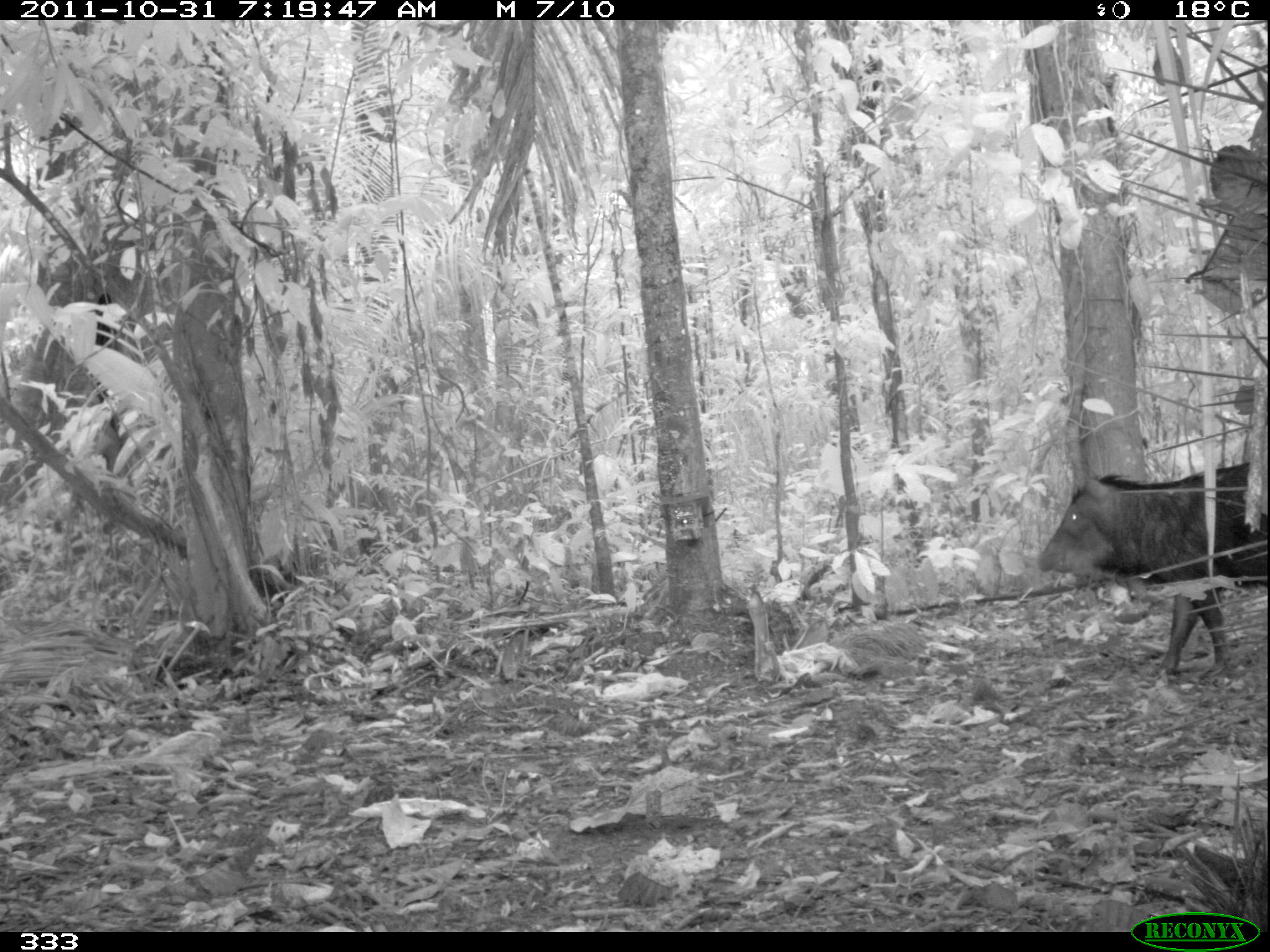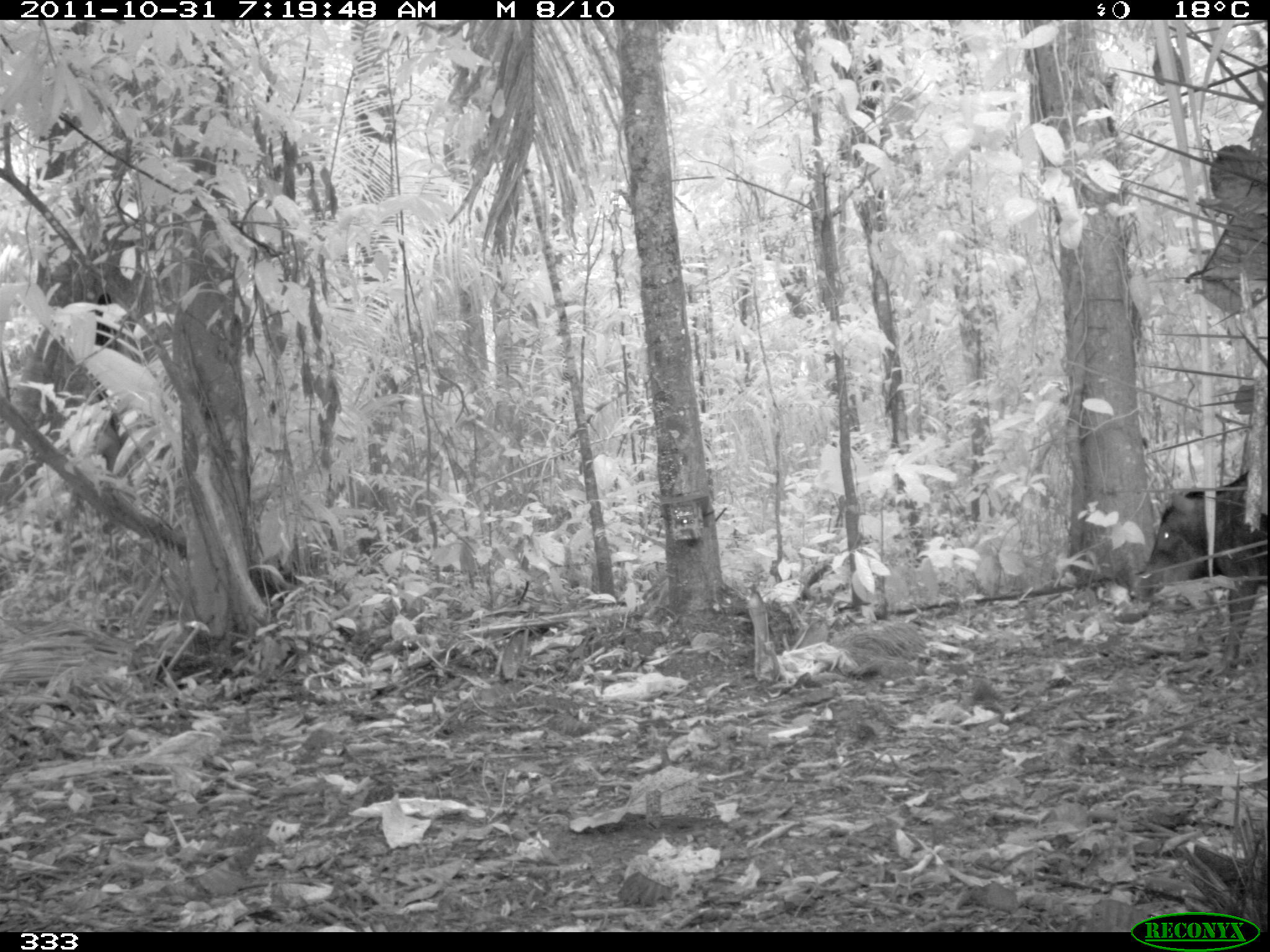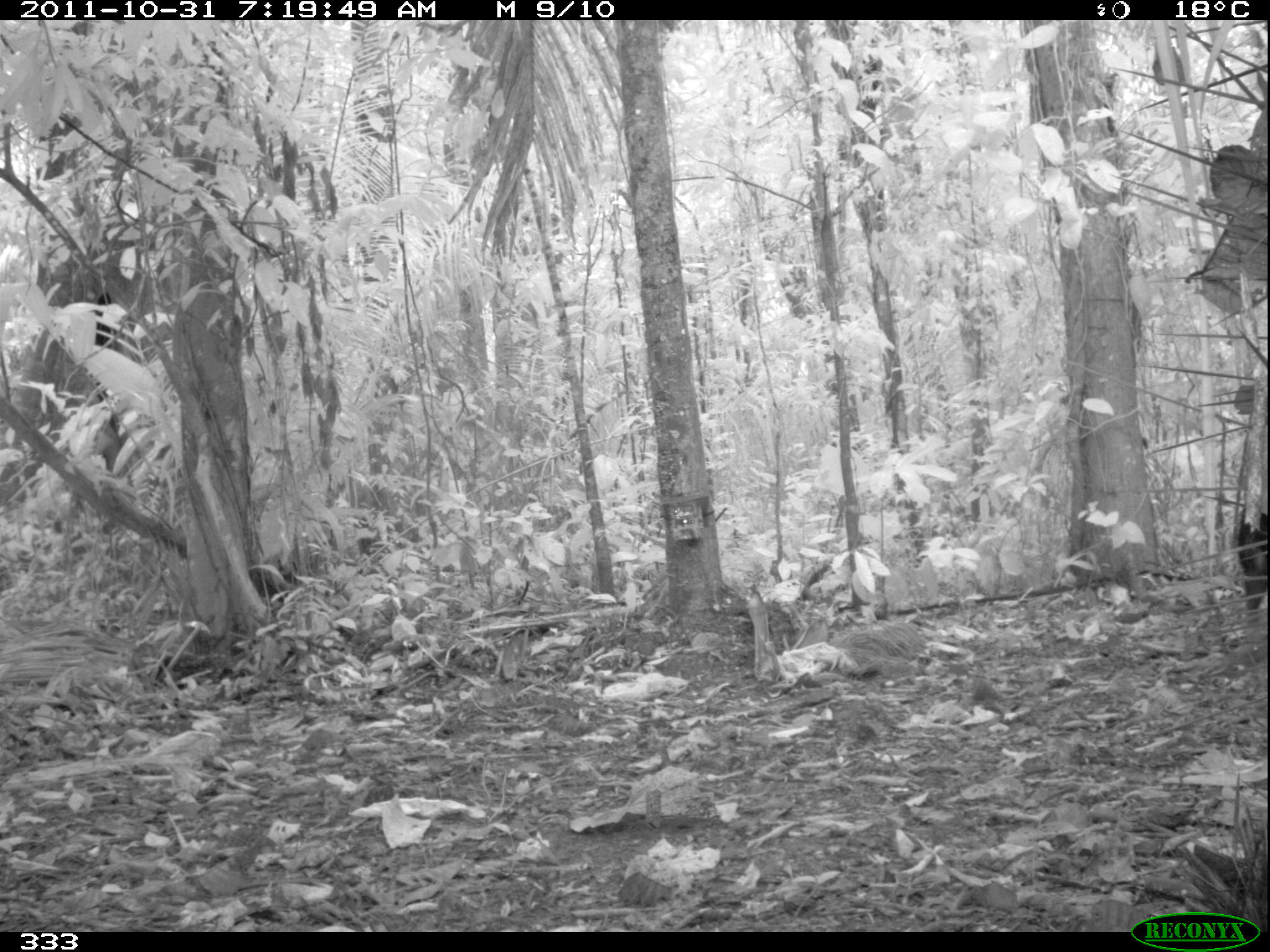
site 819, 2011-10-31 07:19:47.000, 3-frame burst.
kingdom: Animalia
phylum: Chordata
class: Mammalia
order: Artiodactyla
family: Tayassuidae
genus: Tayassu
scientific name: Tayassu pecari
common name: white-lipped peccary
Tayassu pecari (white-lipped peccary).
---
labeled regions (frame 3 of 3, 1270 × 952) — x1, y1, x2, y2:
tayassu pecari: 1233, 506, 1268, 614